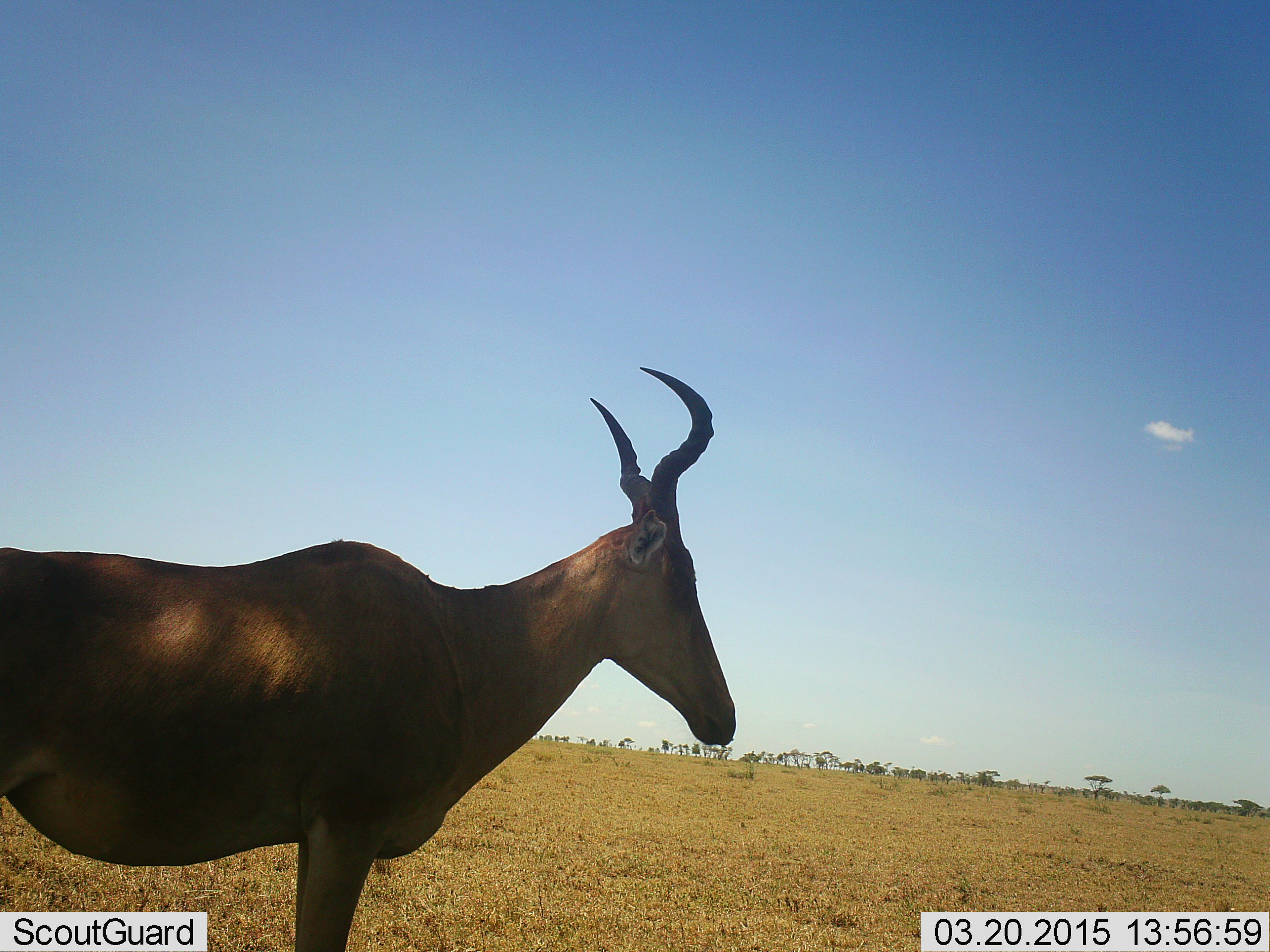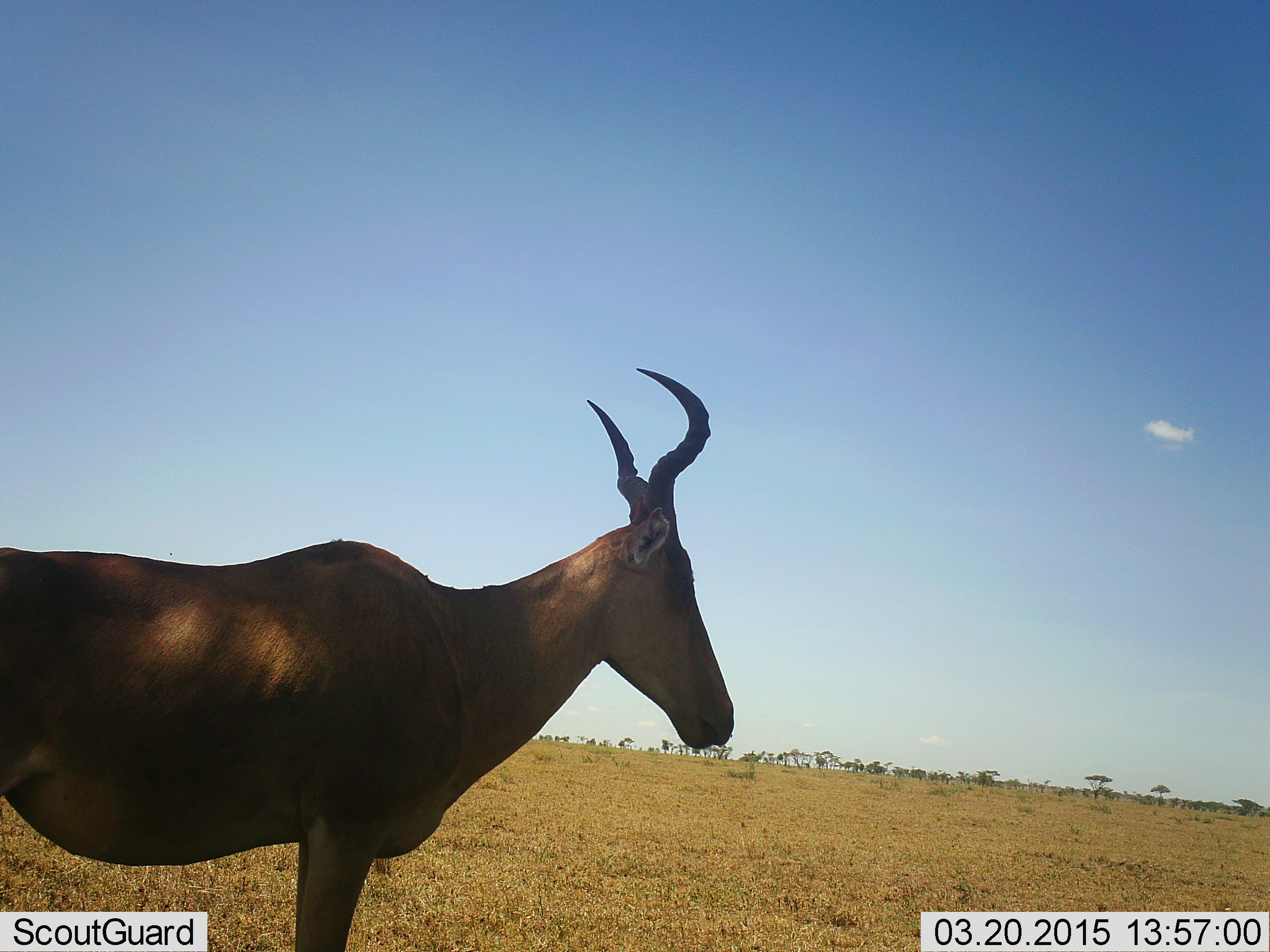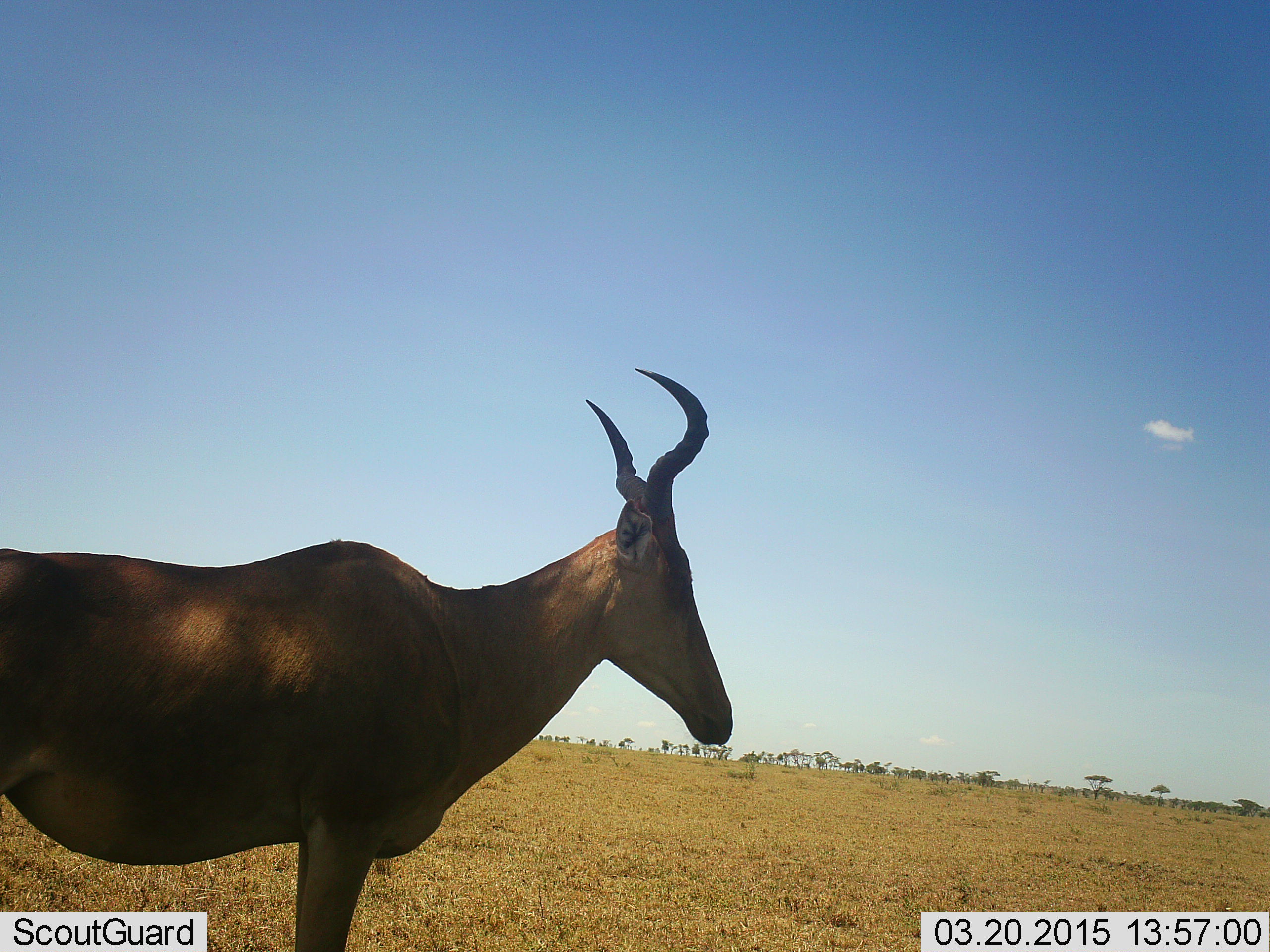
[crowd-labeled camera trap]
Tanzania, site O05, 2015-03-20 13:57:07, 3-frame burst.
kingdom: Animalia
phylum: Chordata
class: Mammalia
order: Artiodactyla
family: Bovidae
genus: Alcelaphus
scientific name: Alcelaphus buselaphus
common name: hartebeest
Hartebeest (Alcelaphus buselaphus), count 1. Behavior (volunteer vote fractions): standing 100%, resting 0%, moving 0%, interacting 0%. Young present (vote fraction): 0%. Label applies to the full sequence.